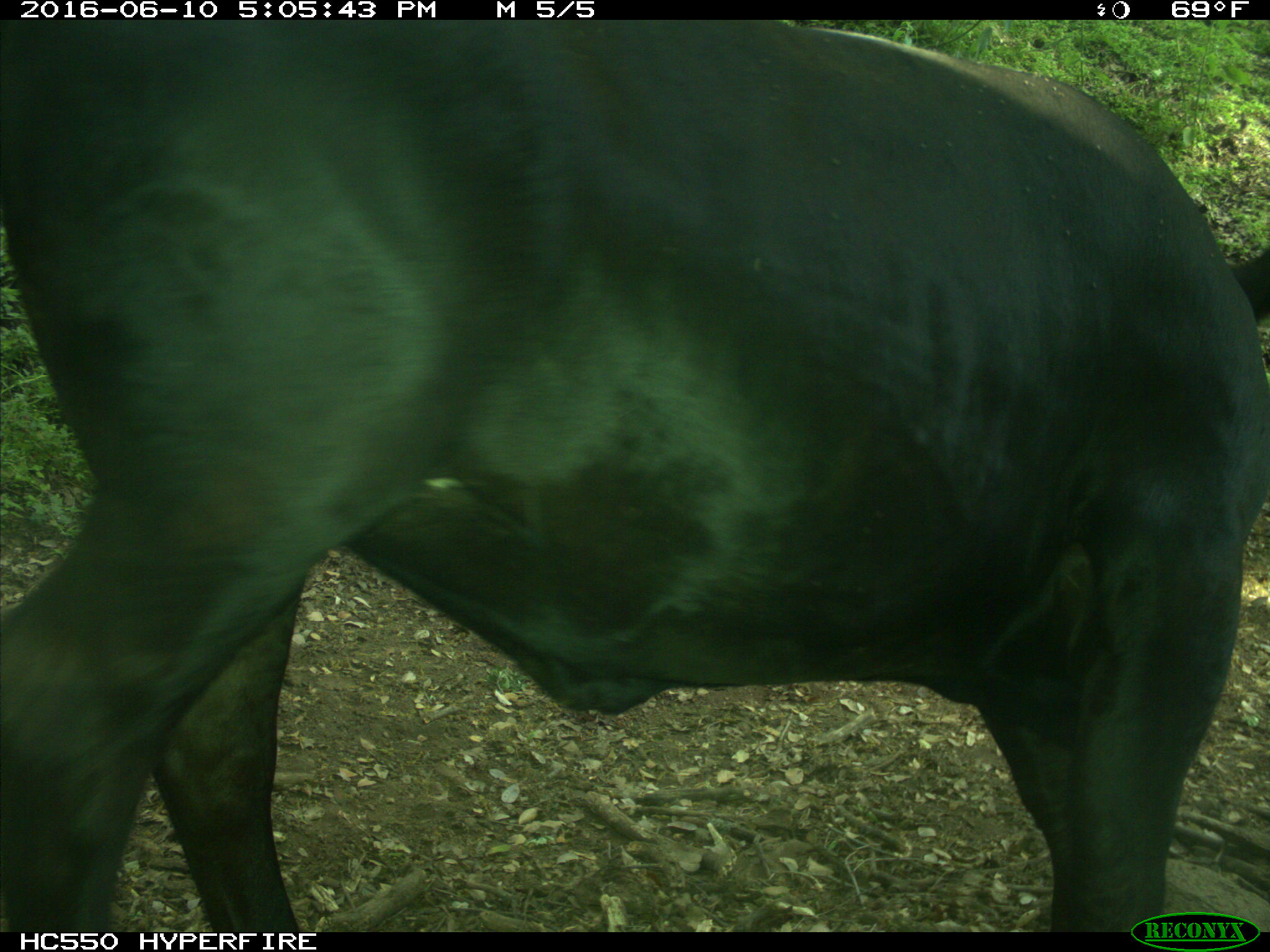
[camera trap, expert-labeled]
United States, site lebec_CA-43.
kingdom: Animalia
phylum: Chordata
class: Mammalia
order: Artiodactyla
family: Bovidae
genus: Bos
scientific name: Bos taurus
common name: domestic cow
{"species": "Bos taurus (domestic cow)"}